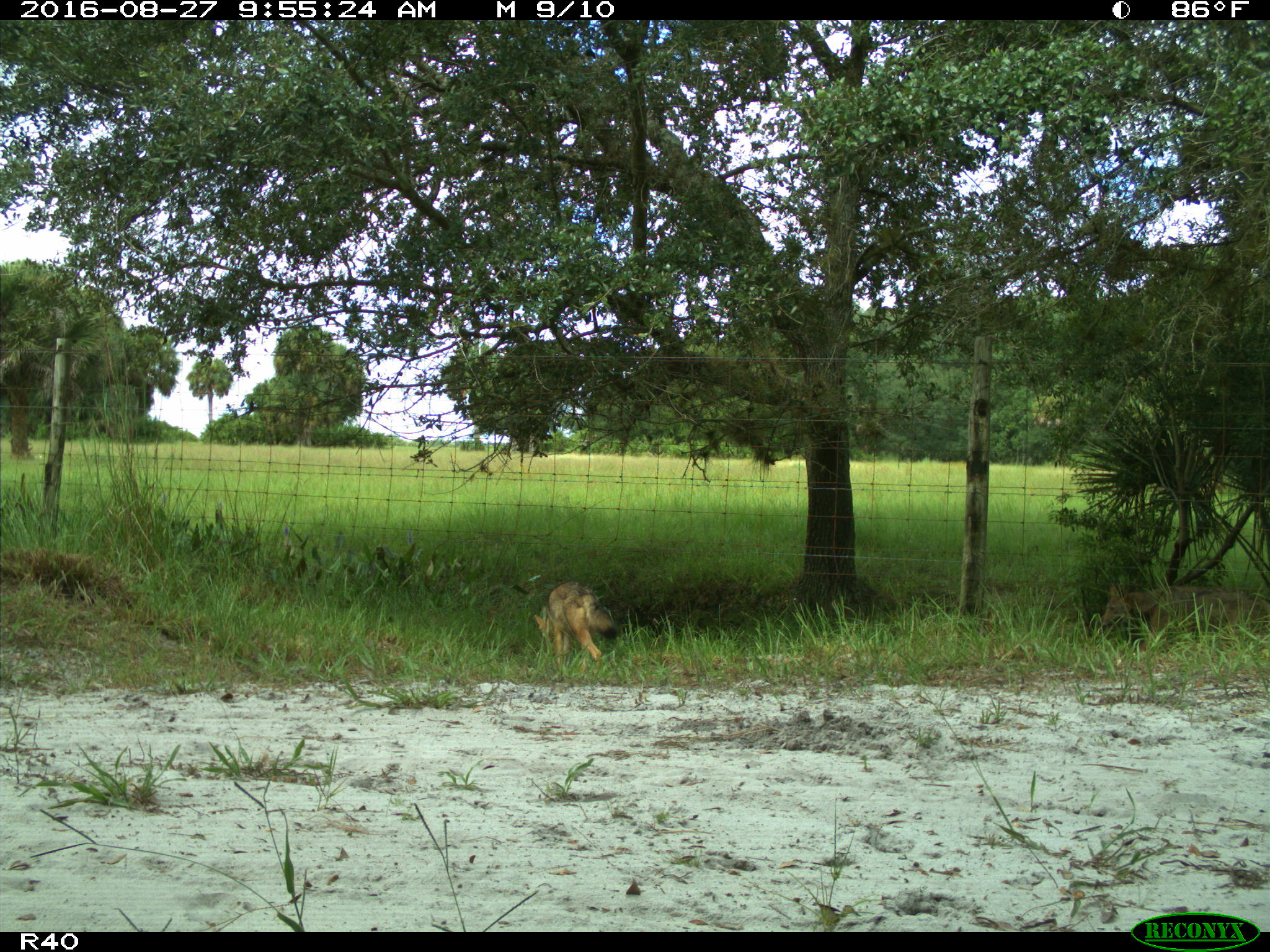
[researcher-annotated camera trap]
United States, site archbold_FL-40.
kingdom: Animalia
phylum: Chordata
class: Mammalia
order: Carnivora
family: Canidae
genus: Canis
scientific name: Canis latrans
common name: coyote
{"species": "Canis latrans (coyote)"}